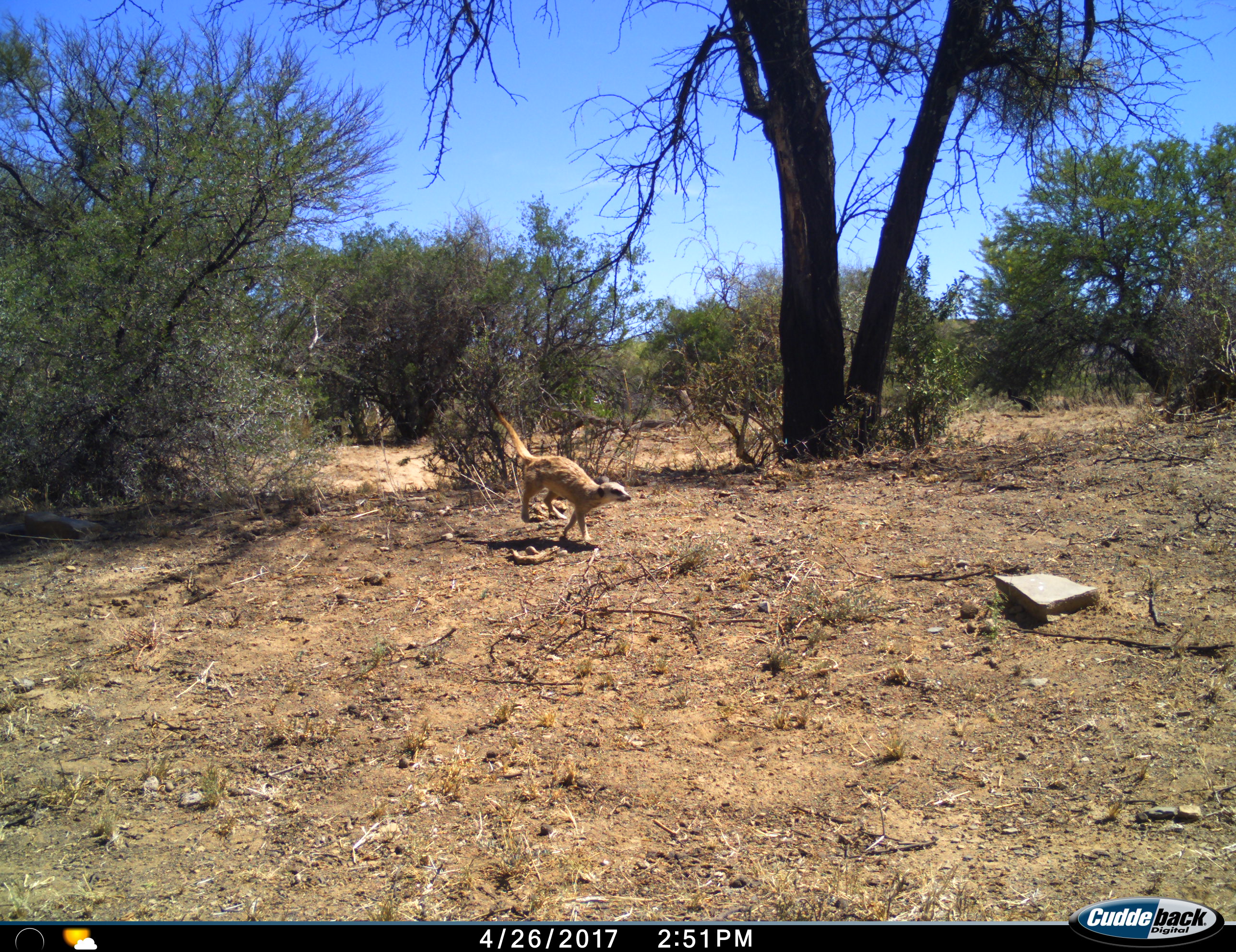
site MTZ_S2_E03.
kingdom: Animalia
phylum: Chordata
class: Mammalia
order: Carnivora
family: Herpestidae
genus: Suricata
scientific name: Suricata suricatta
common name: meerkat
Meerkat (Suricata suricatta), count 1. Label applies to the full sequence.